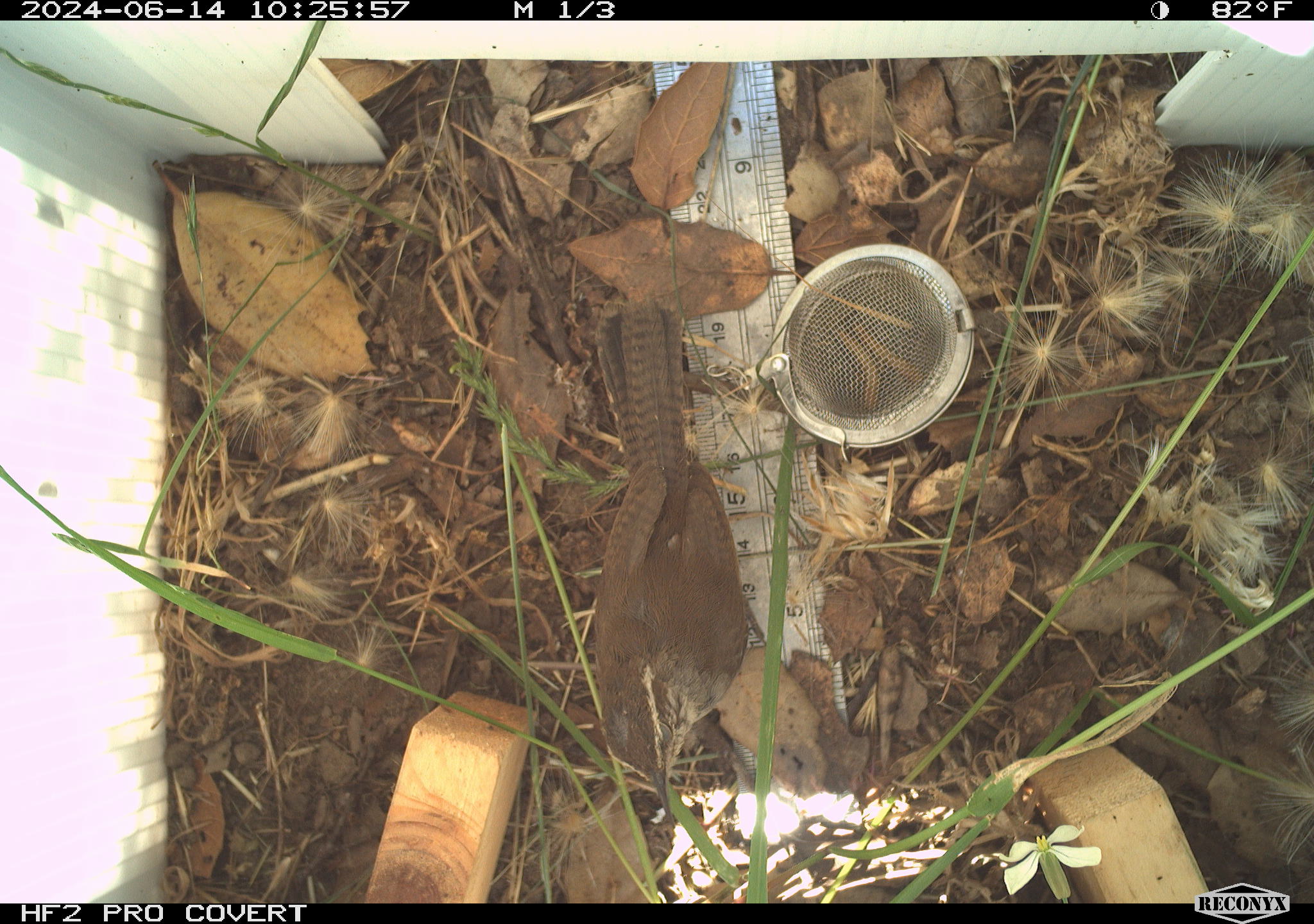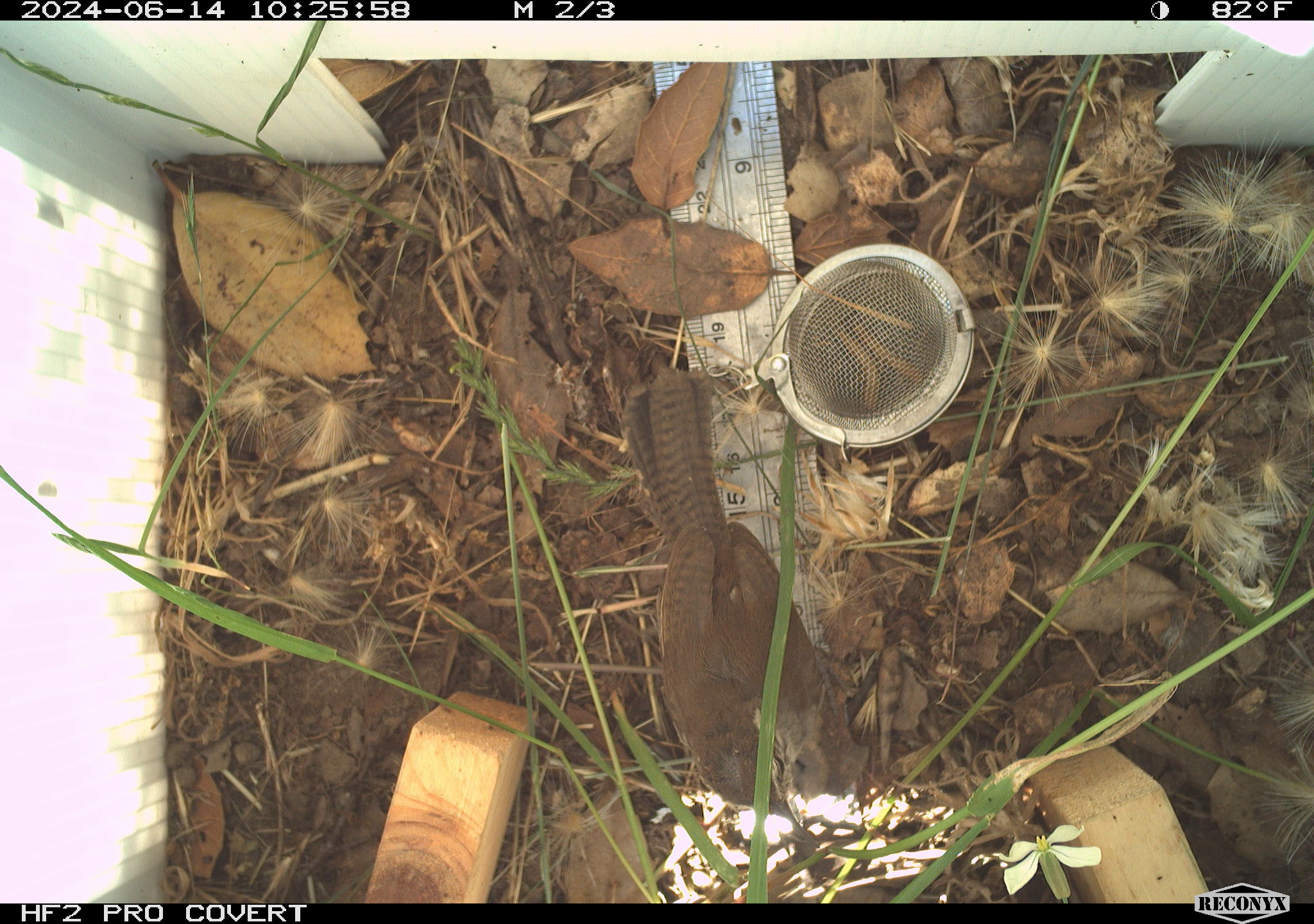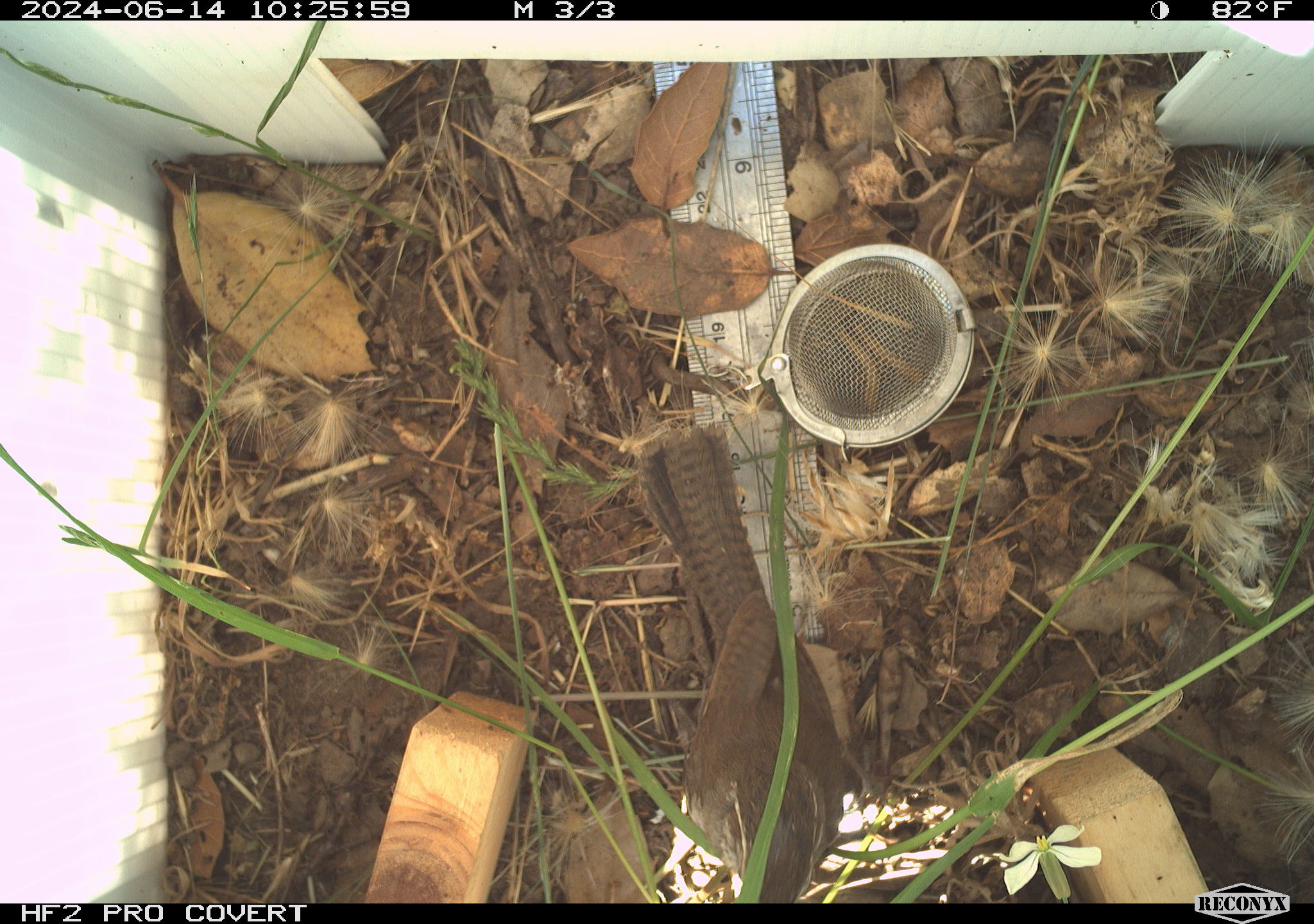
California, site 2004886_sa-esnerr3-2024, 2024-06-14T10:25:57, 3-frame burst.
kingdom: Animalia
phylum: Chordata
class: Aves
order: Passeriformes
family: Troglodytidae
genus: Thryomanes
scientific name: Thryomanes bewickii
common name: bewick's wren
Bewick's wren (Thryomanes bewickii).